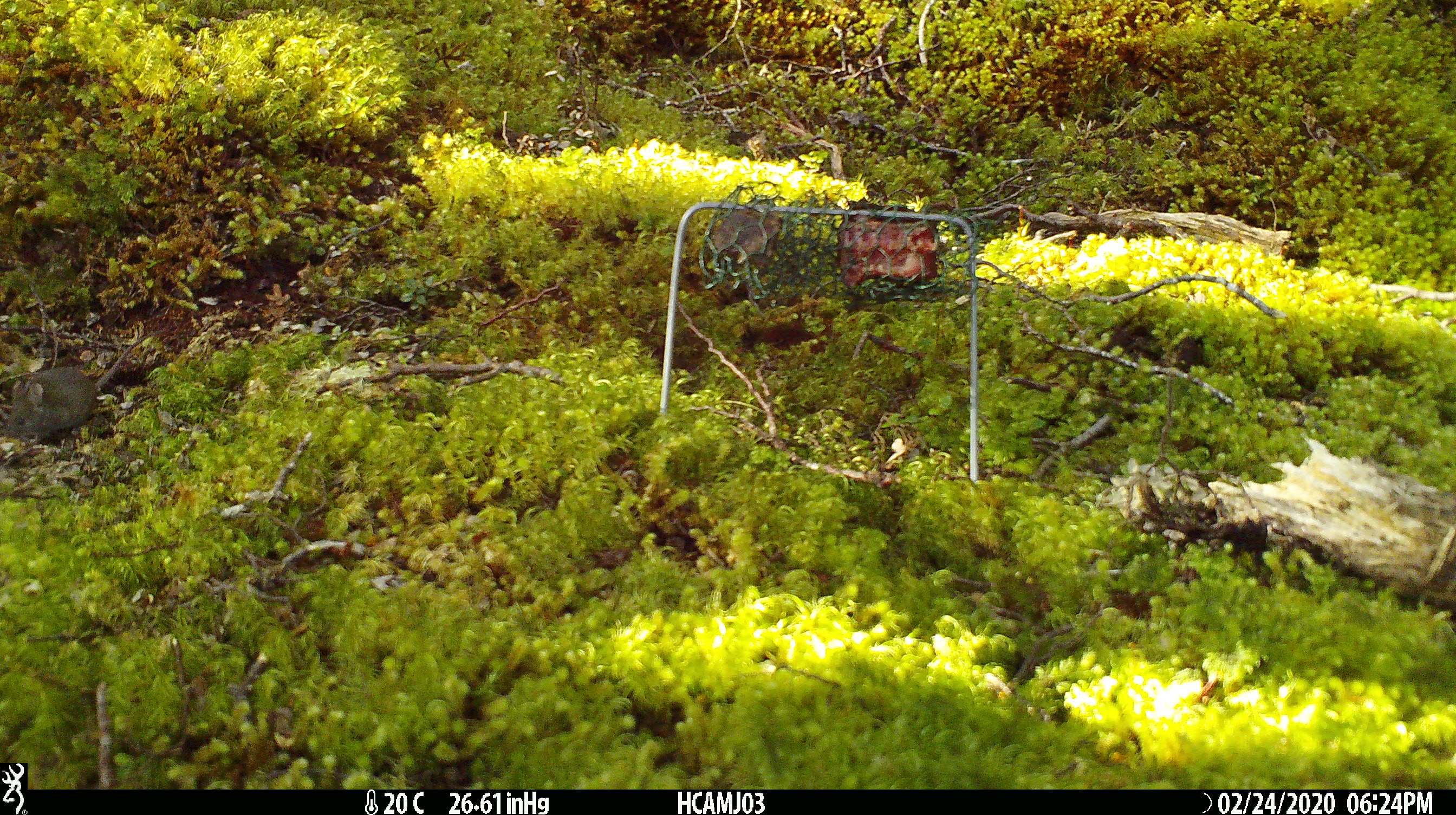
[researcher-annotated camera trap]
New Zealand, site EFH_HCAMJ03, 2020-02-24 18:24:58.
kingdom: Animalia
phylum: Chordata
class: Mammalia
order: Rodentia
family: Muridae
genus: Mus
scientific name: Mus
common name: mouse